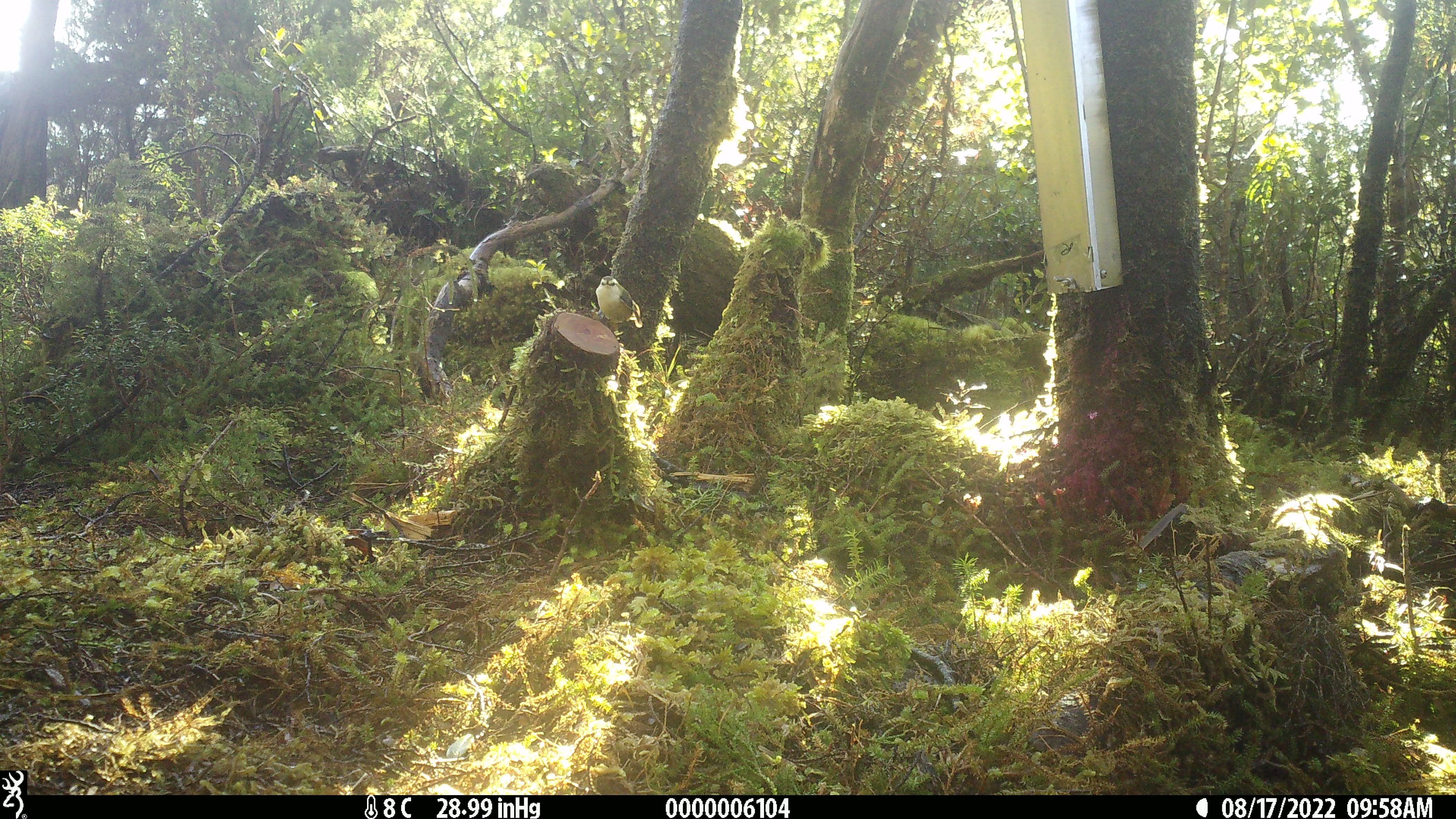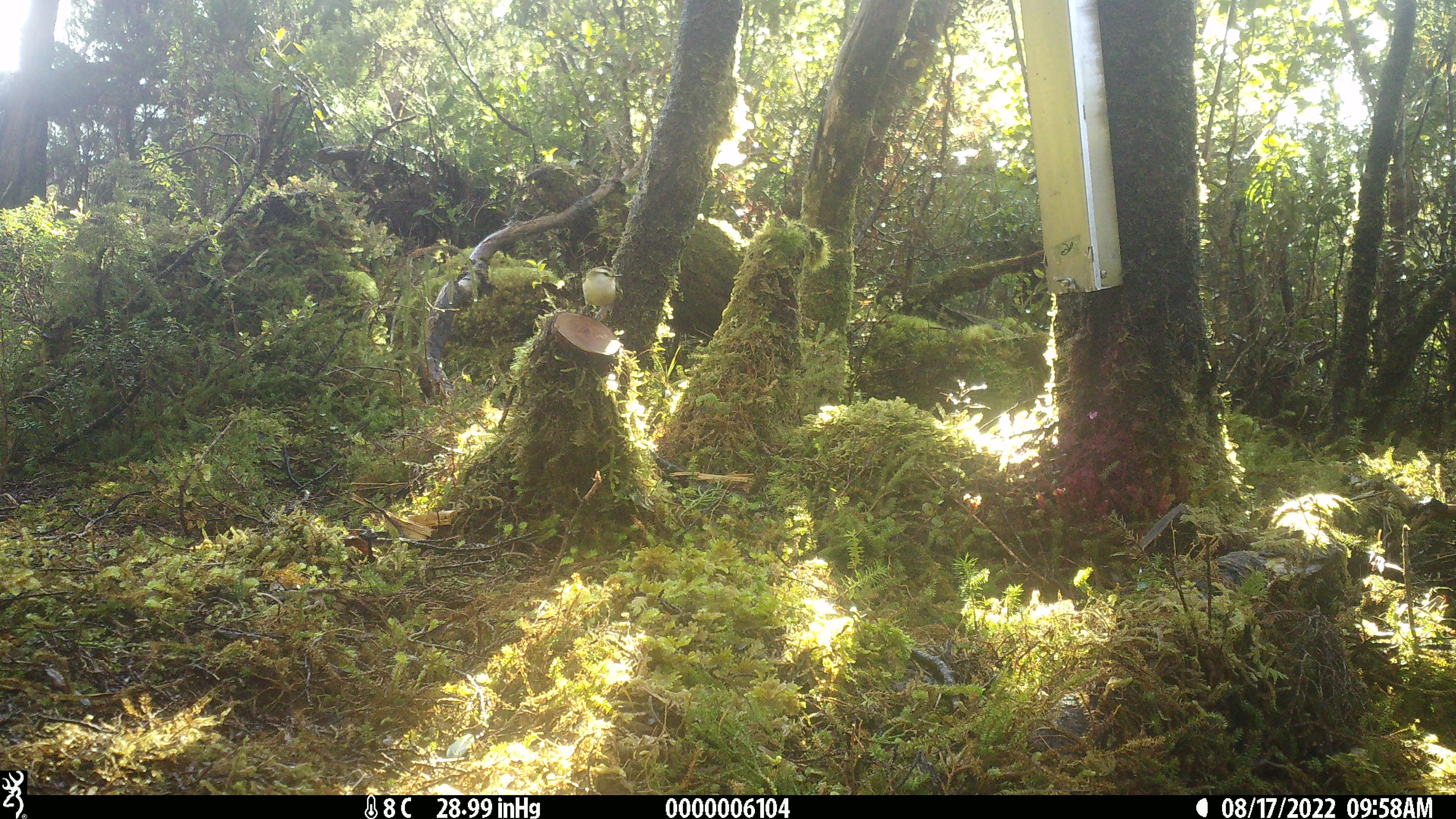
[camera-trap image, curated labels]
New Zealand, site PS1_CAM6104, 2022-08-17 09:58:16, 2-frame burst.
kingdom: Animalia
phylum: Chordata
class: Aves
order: Passeriformes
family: Acanthisittidae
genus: Acanthisitta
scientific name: Acanthisitta chloris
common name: rifleman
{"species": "rifleman (Acanthisitta chloris)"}